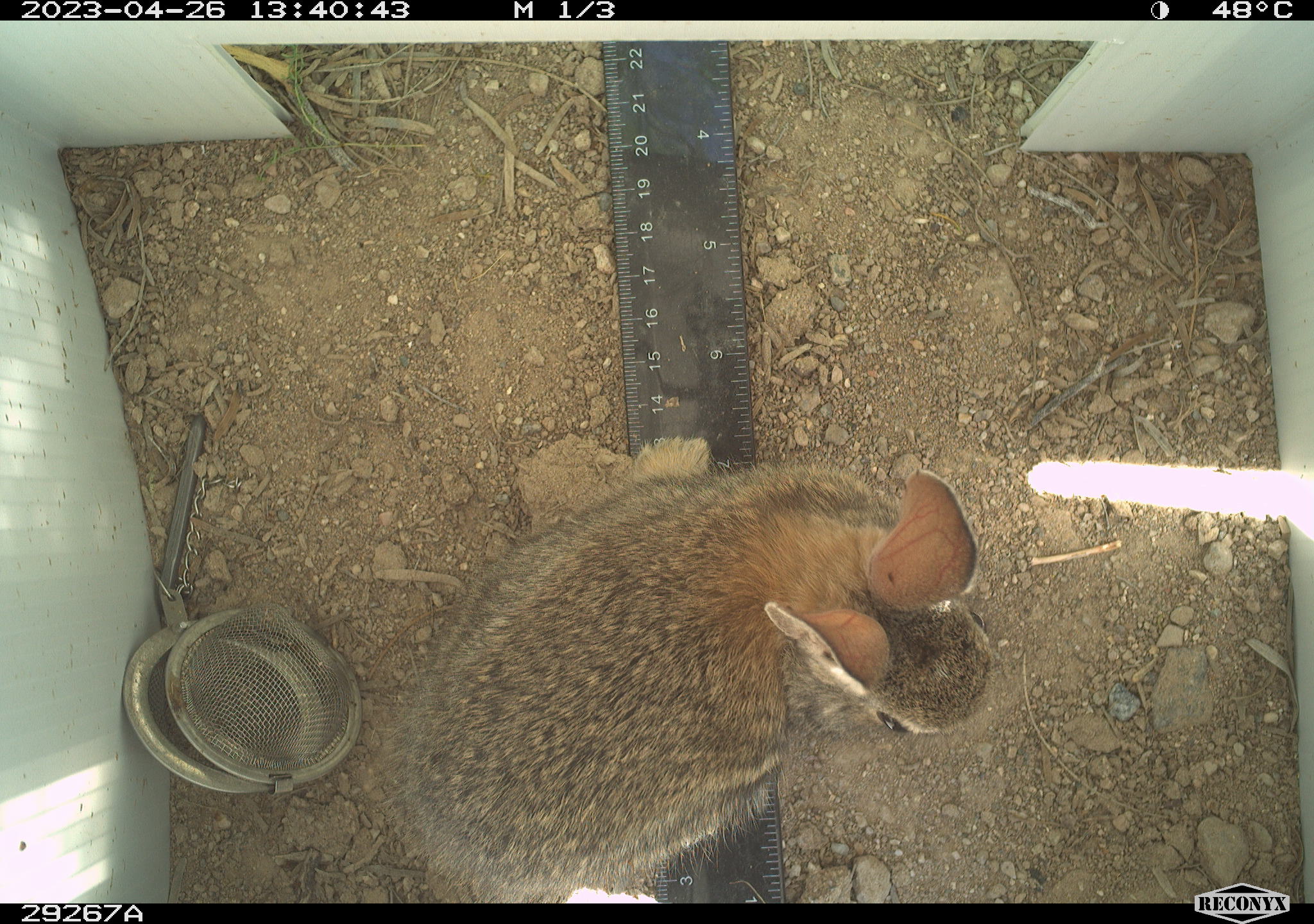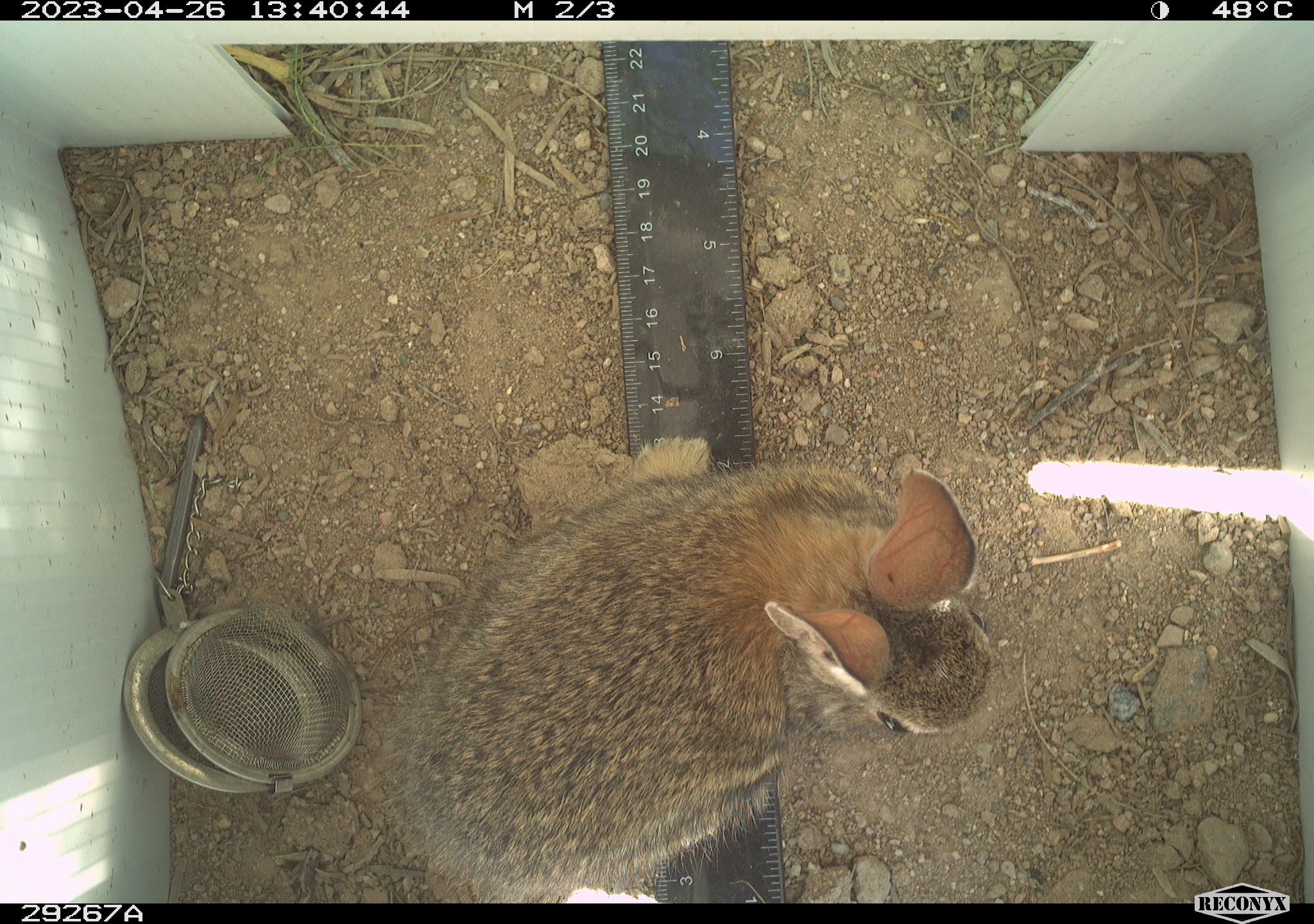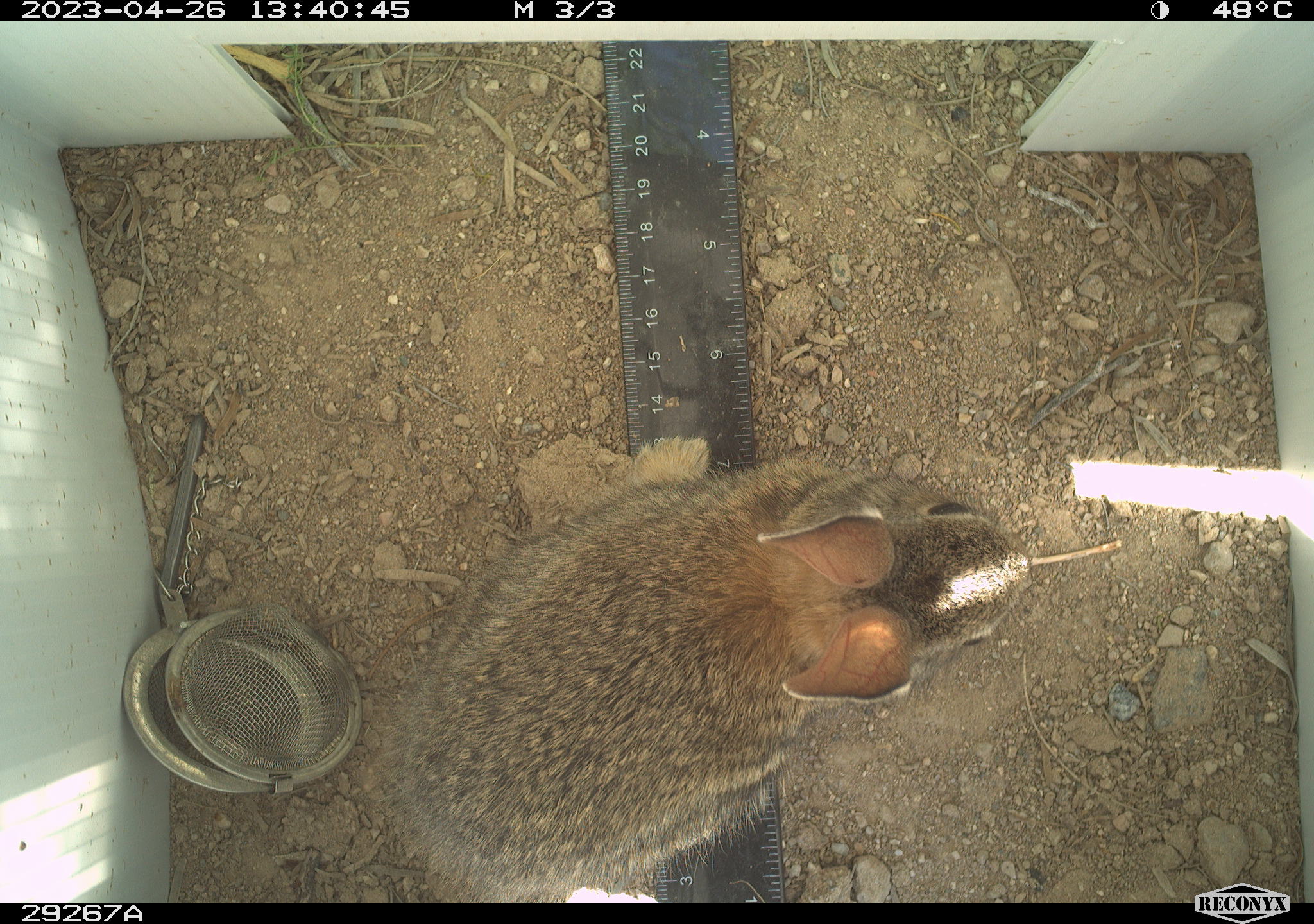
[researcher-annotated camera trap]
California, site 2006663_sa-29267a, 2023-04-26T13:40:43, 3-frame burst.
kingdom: Animalia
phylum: Chordata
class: Mammalia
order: Lagomorpha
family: Leporidae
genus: Sylvilagus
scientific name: Sylvilagus audubonii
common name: desert cottontail